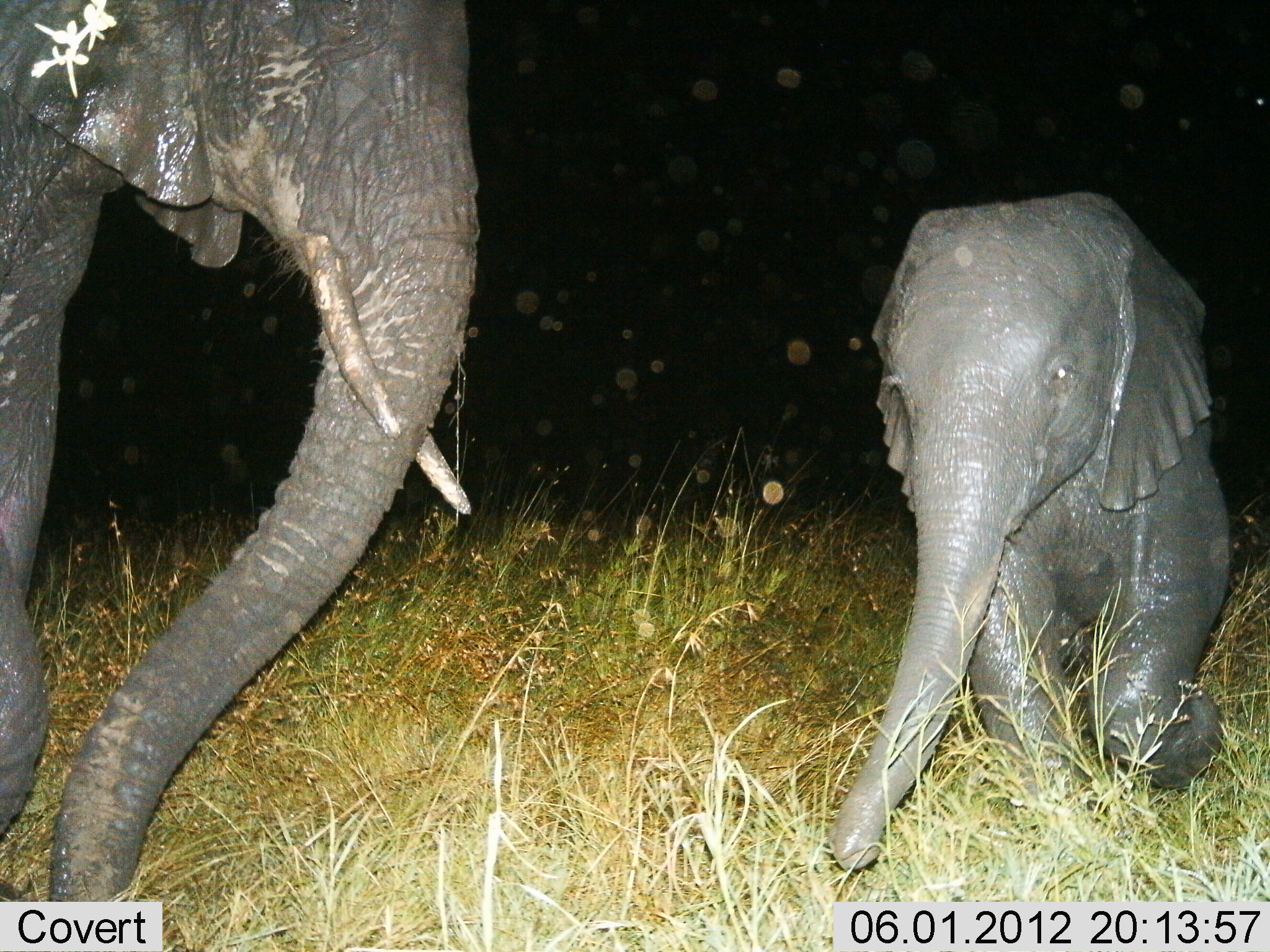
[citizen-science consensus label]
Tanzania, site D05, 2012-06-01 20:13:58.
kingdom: Animalia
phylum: Chordata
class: Mammalia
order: Proboscidea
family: Elephantidae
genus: Loxodonta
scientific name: Loxodonta africana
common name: african bush elephant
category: elephant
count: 2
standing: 30%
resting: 10%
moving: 60%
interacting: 20%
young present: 80%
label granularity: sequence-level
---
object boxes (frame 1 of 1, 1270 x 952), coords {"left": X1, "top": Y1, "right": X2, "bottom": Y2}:
animal: {"left": 0, "top": 0, "right": 486, "bottom": 901}; {"left": 828, "top": 187, "right": 1240, "bottom": 874}